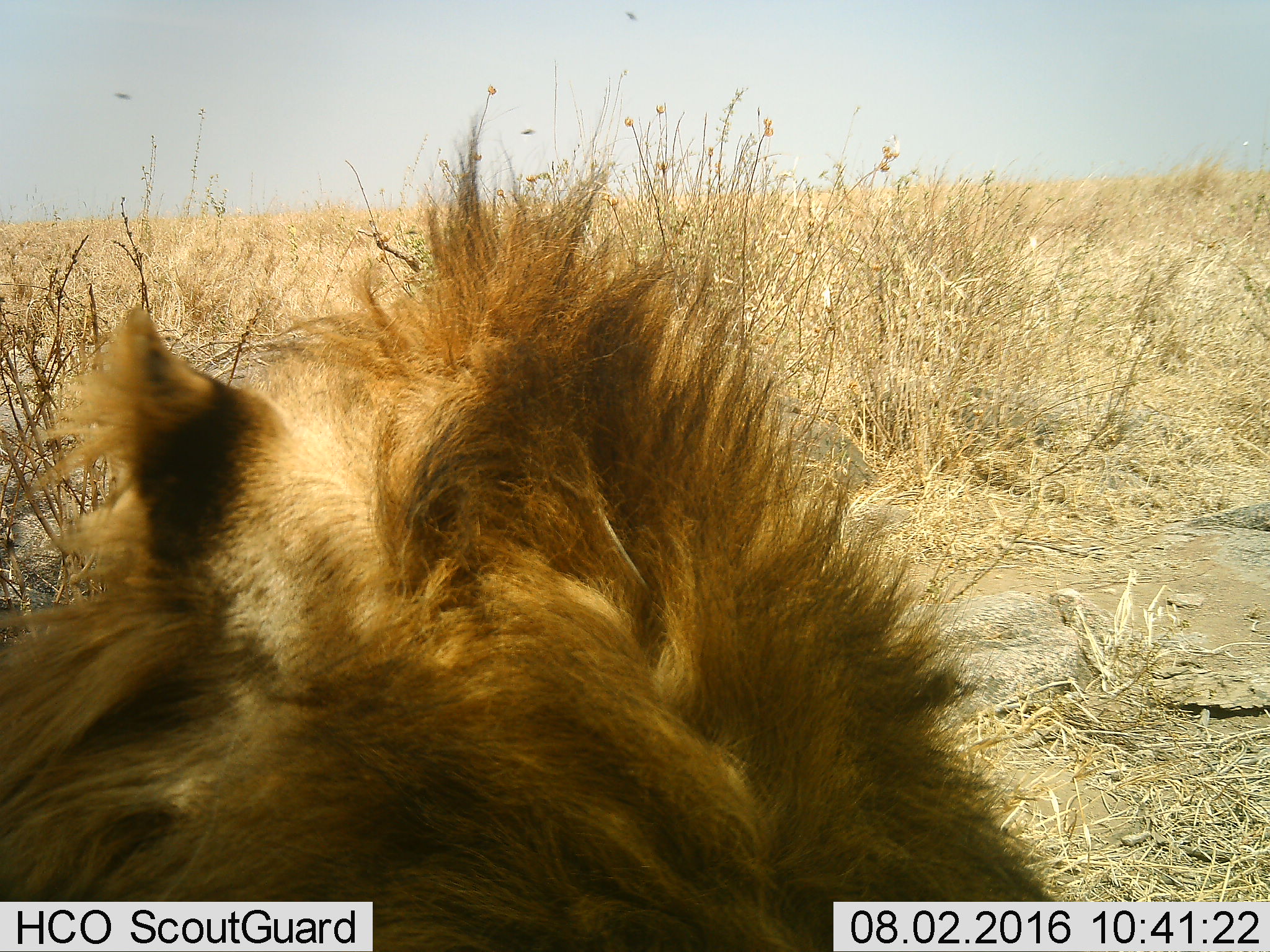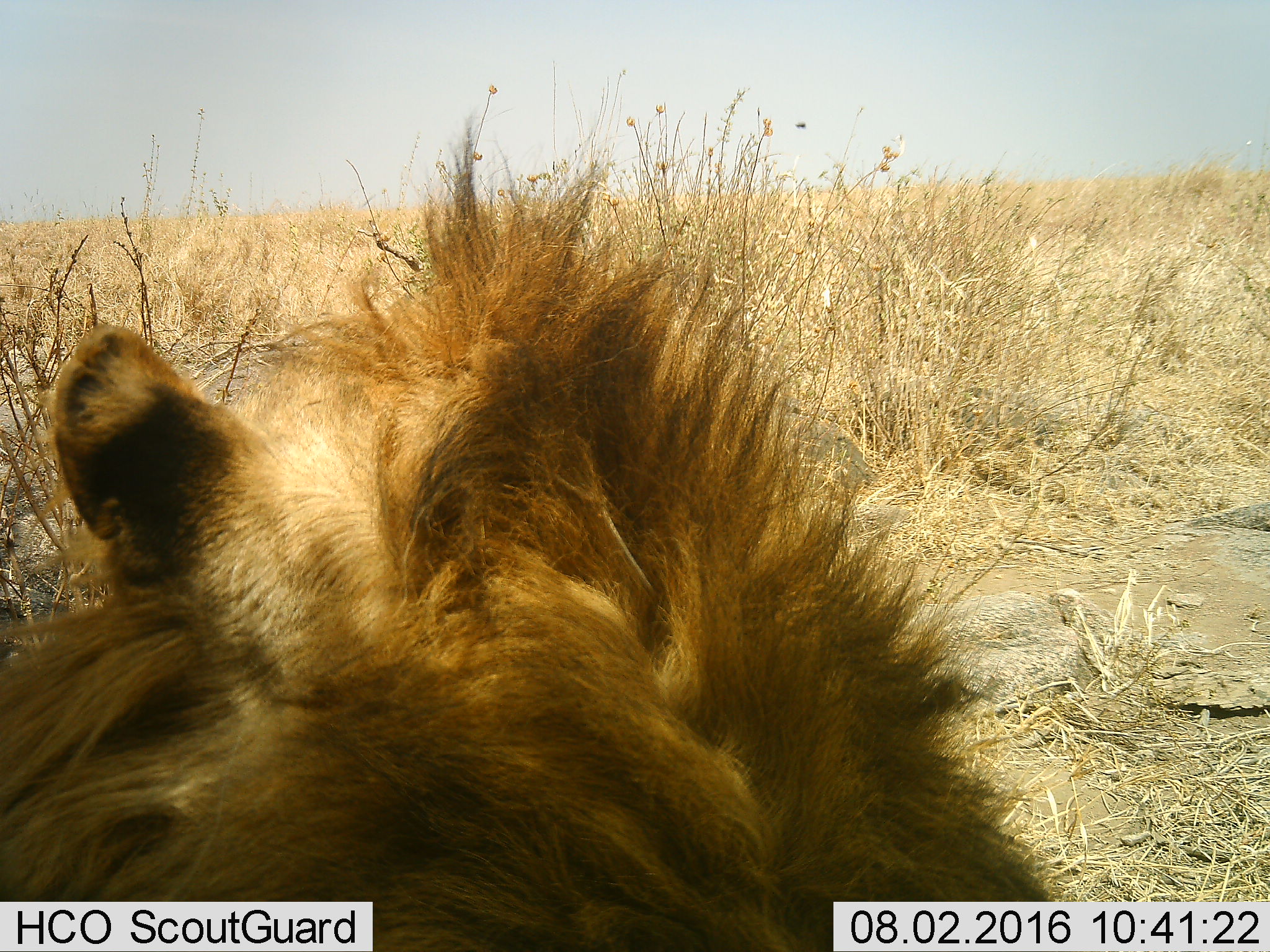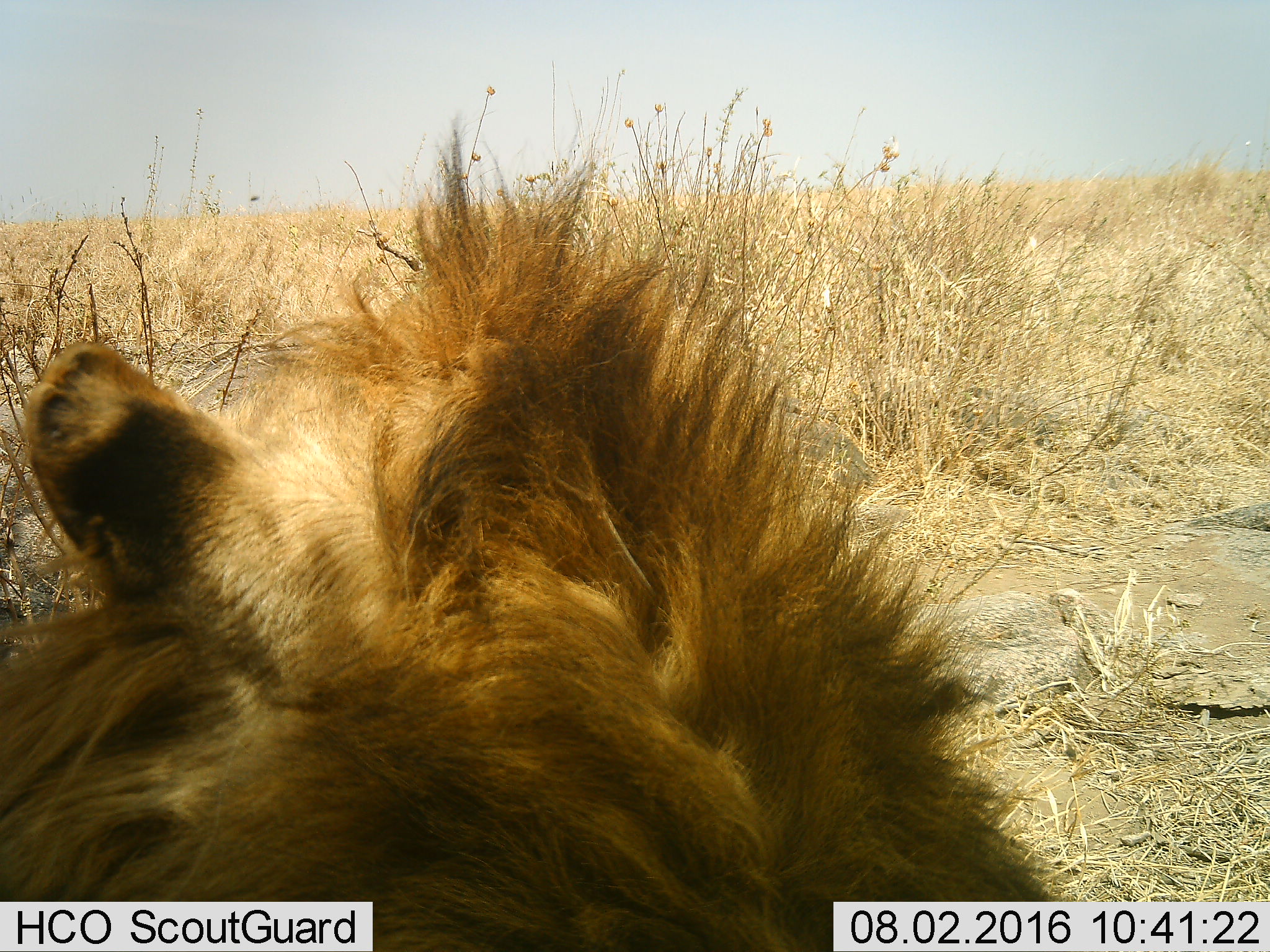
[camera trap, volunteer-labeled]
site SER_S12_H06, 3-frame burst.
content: unidentified animal